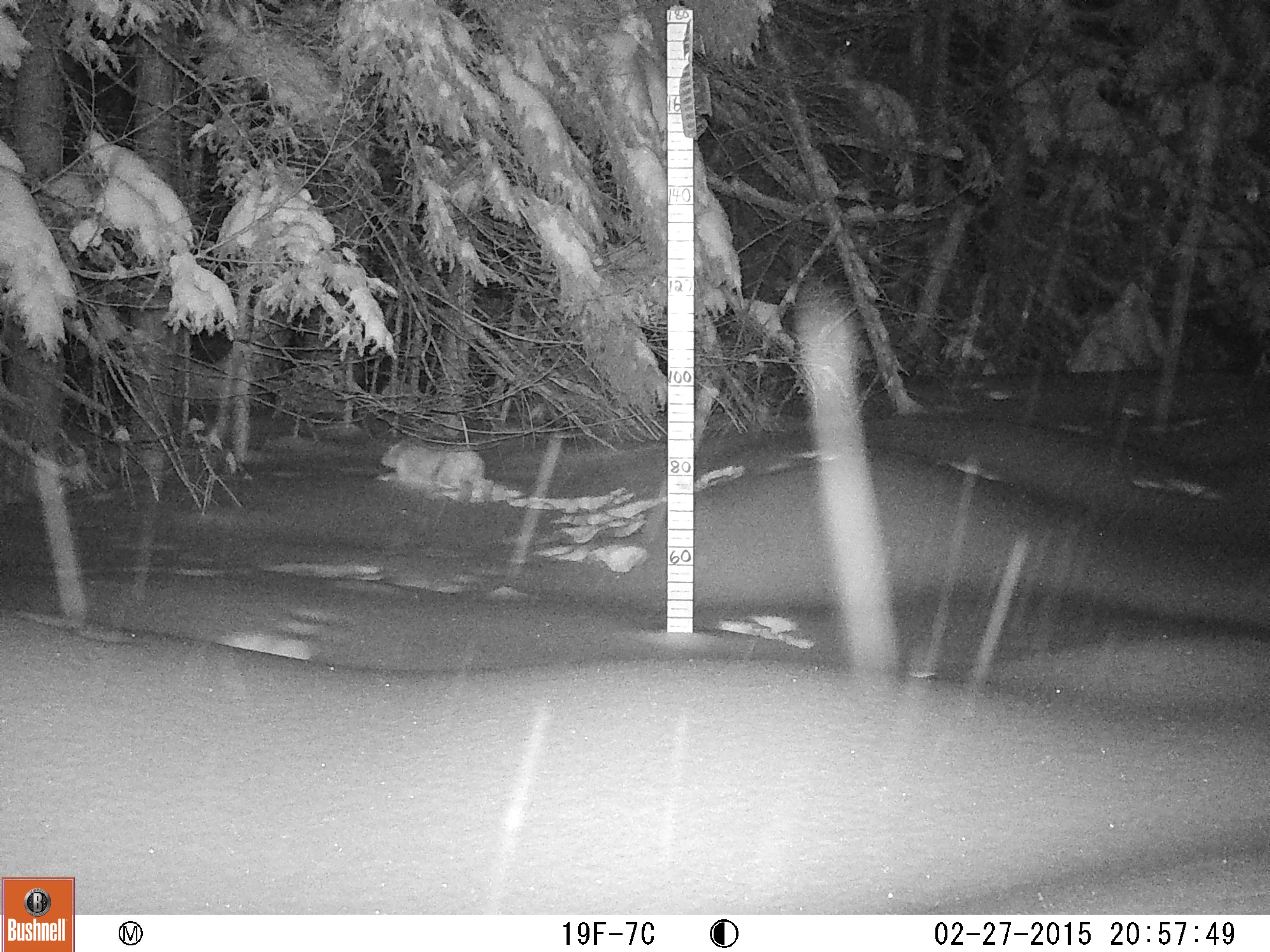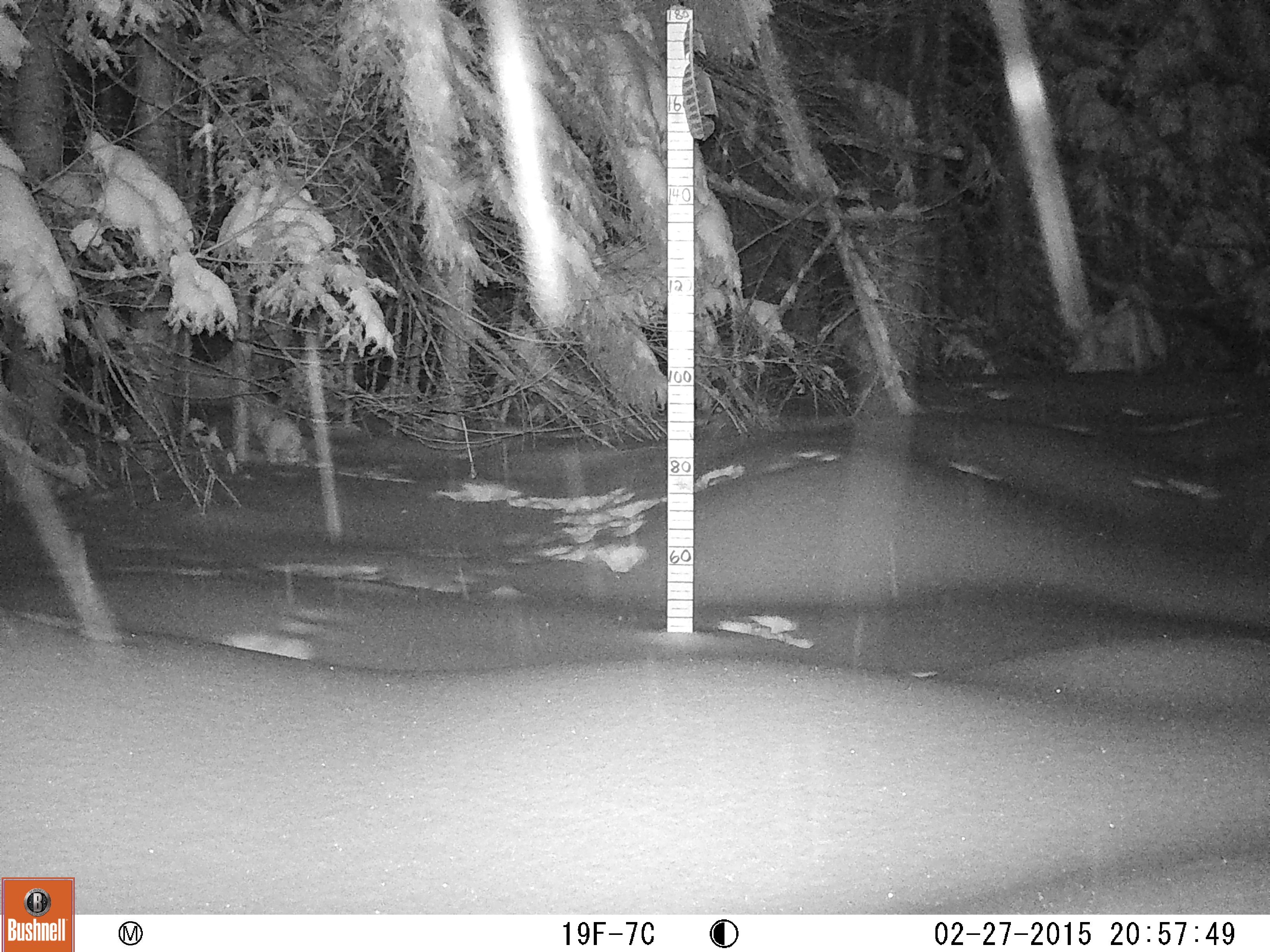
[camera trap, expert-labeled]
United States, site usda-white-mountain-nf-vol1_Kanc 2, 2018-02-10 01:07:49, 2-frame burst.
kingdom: Animalia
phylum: Chordata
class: Mammalia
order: Lagomorpha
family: Leporidae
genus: Lepus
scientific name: Lepus americanus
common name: snowshoe hare